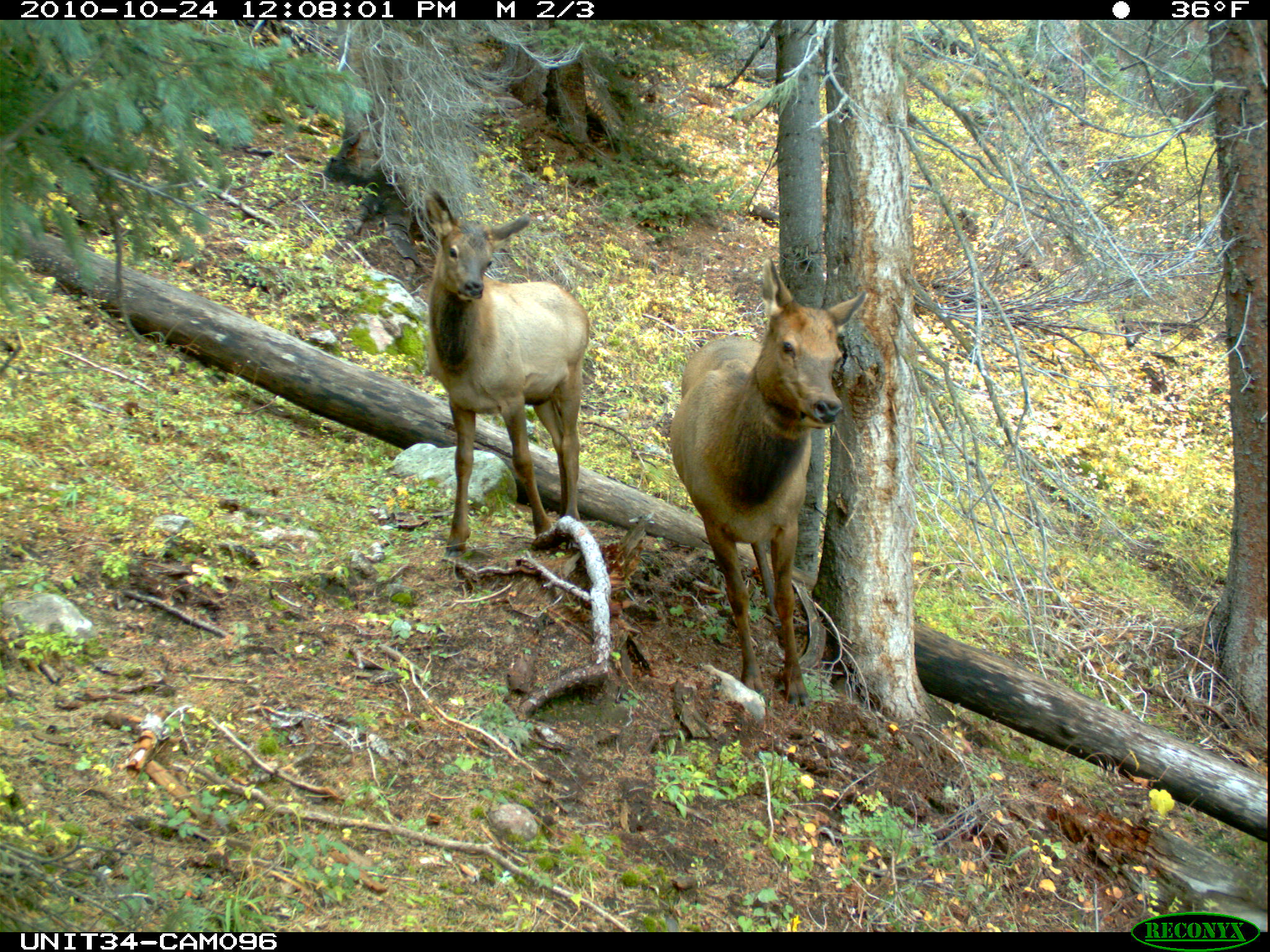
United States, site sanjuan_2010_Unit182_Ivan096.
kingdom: Animalia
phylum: Chordata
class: Mammalia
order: Artiodactyla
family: Cervidae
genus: Cervus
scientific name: Cervus elaphus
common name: red deer